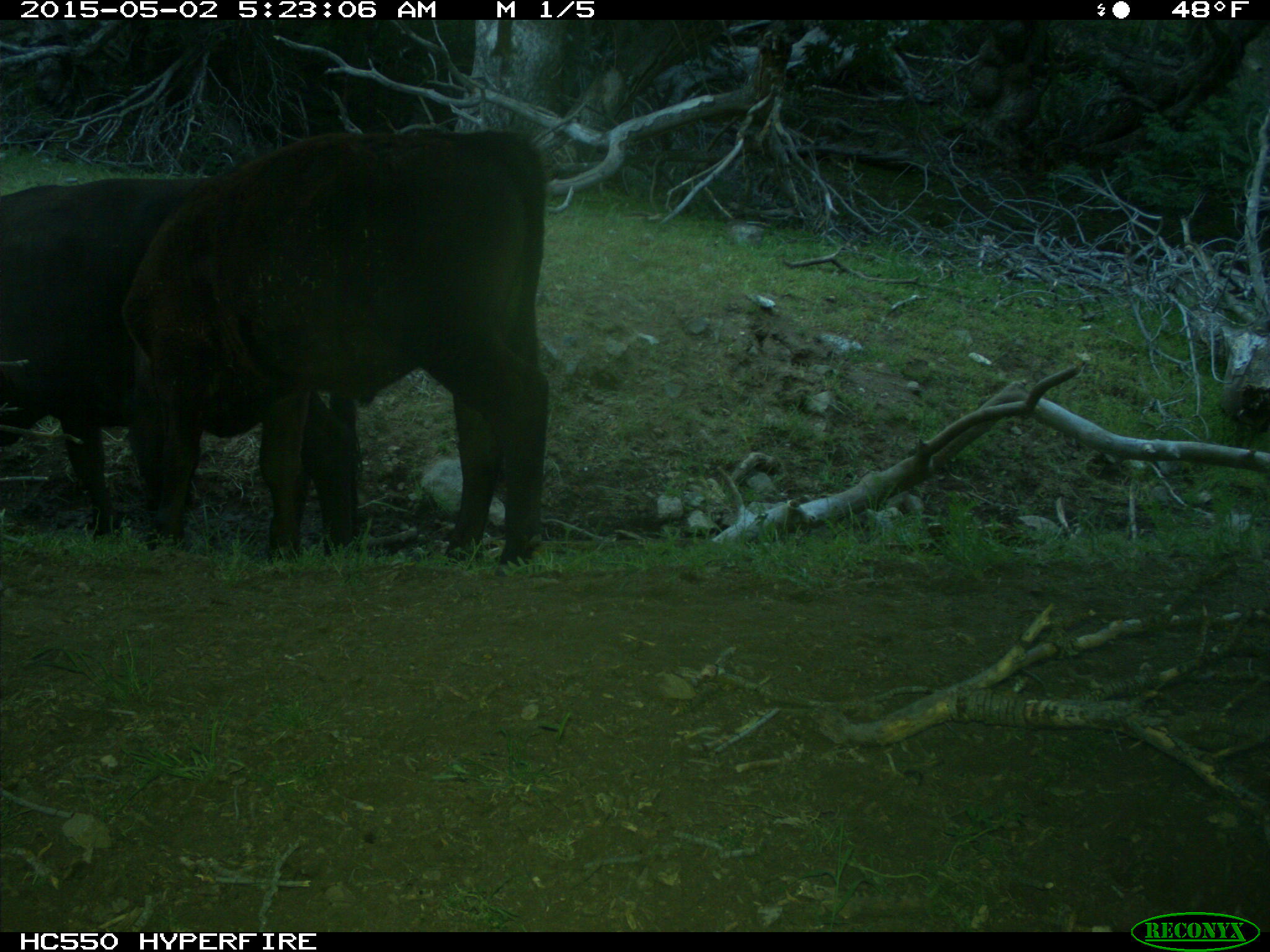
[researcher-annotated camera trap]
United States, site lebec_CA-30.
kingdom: Animalia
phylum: Chordata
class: Mammalia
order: Artiodactyla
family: Bovidae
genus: Bos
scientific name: Bos taurus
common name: domestic cow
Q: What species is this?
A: Bos taurus (domestic cow).